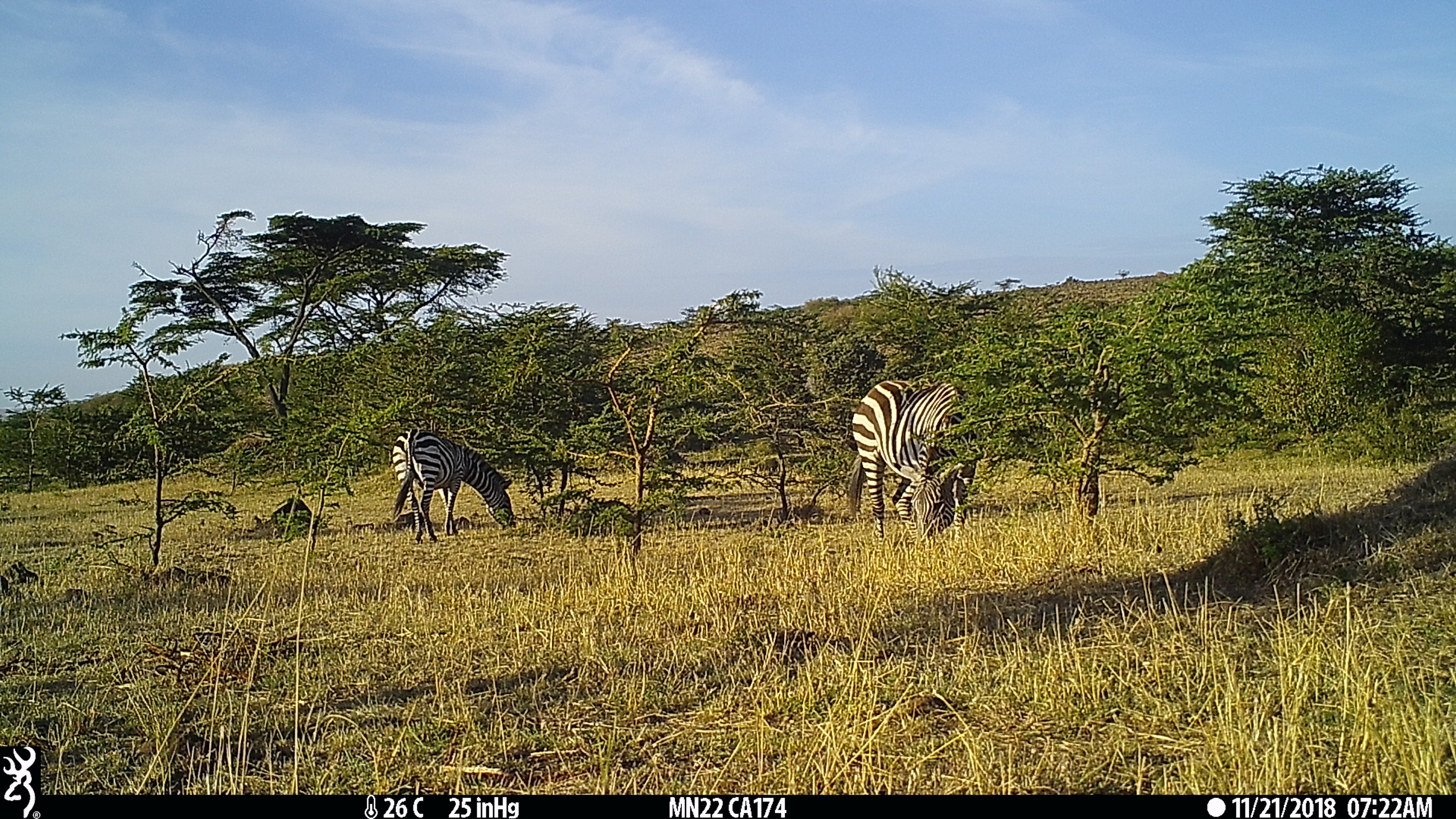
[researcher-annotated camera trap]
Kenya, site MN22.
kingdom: Animalia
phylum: Chordata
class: Mammalia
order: Perissodactyla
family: Equidae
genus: Equus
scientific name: Equus quagga burchellii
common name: burchell's zebra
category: zebra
Zebra (burchell's zebra) (Equus quagga burchellii).